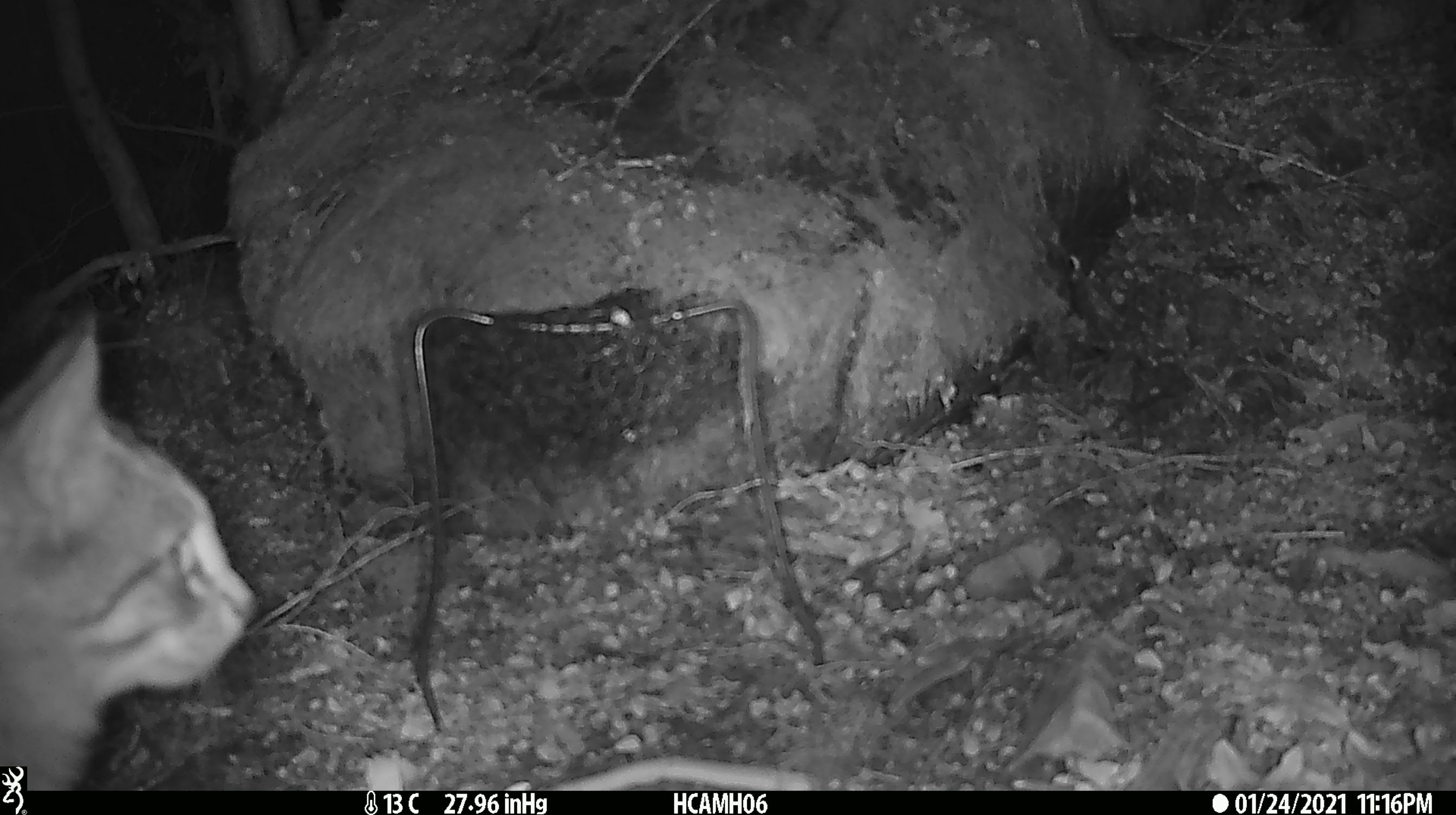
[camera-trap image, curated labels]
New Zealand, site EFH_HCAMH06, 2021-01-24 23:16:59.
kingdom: Animalia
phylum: Chordata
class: Mammalia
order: Carnivora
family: Felidae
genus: Felis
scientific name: Felis catus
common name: domestic cat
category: cat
Cat (domestic cat) (Felis catus).